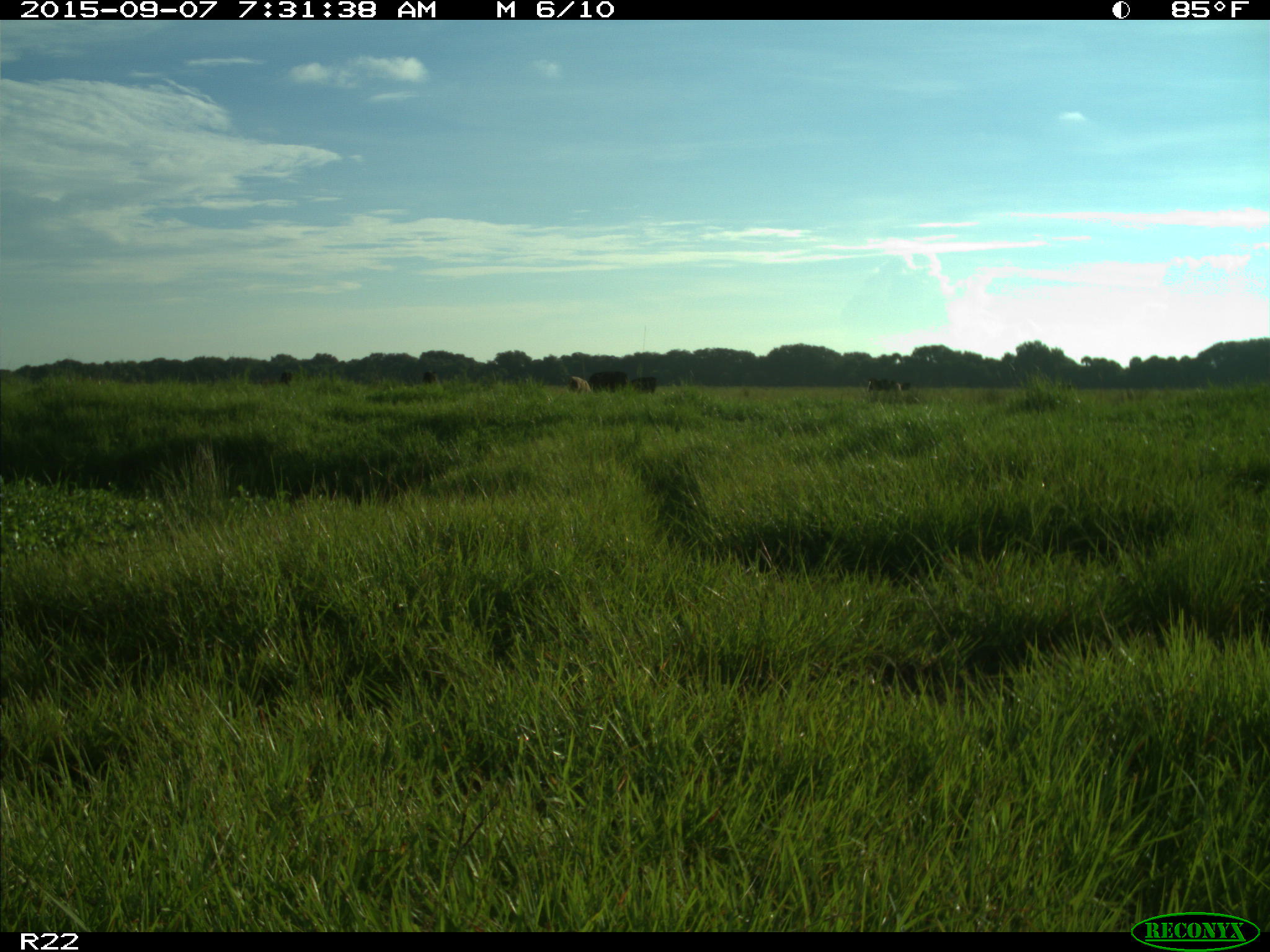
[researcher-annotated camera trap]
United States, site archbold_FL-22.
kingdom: Animalia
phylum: Chordata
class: Mammalia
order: Artiodactyla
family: Bovidae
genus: Bos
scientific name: Bos taurus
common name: domestic cow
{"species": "Bos taurus (domestic cow)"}